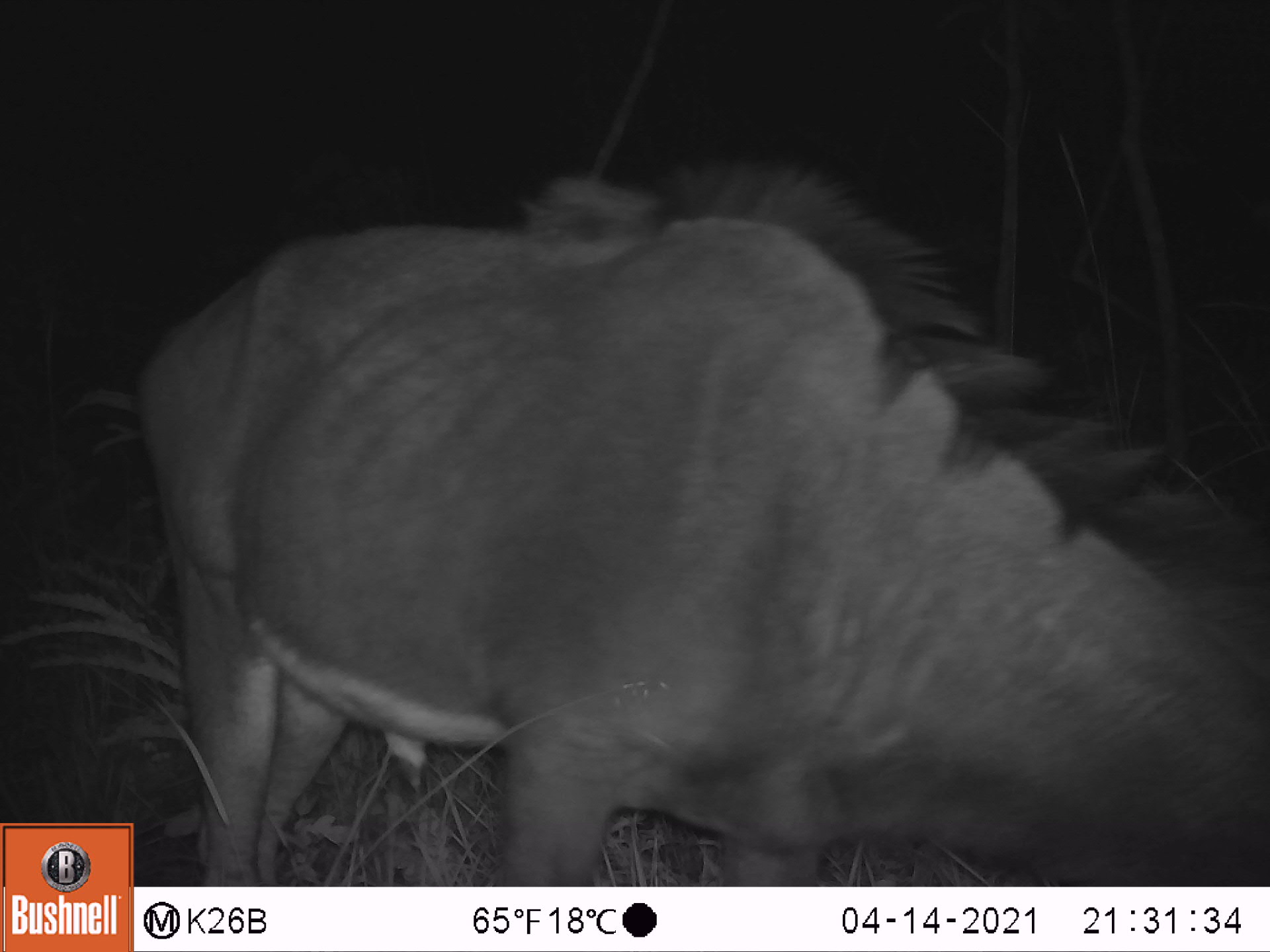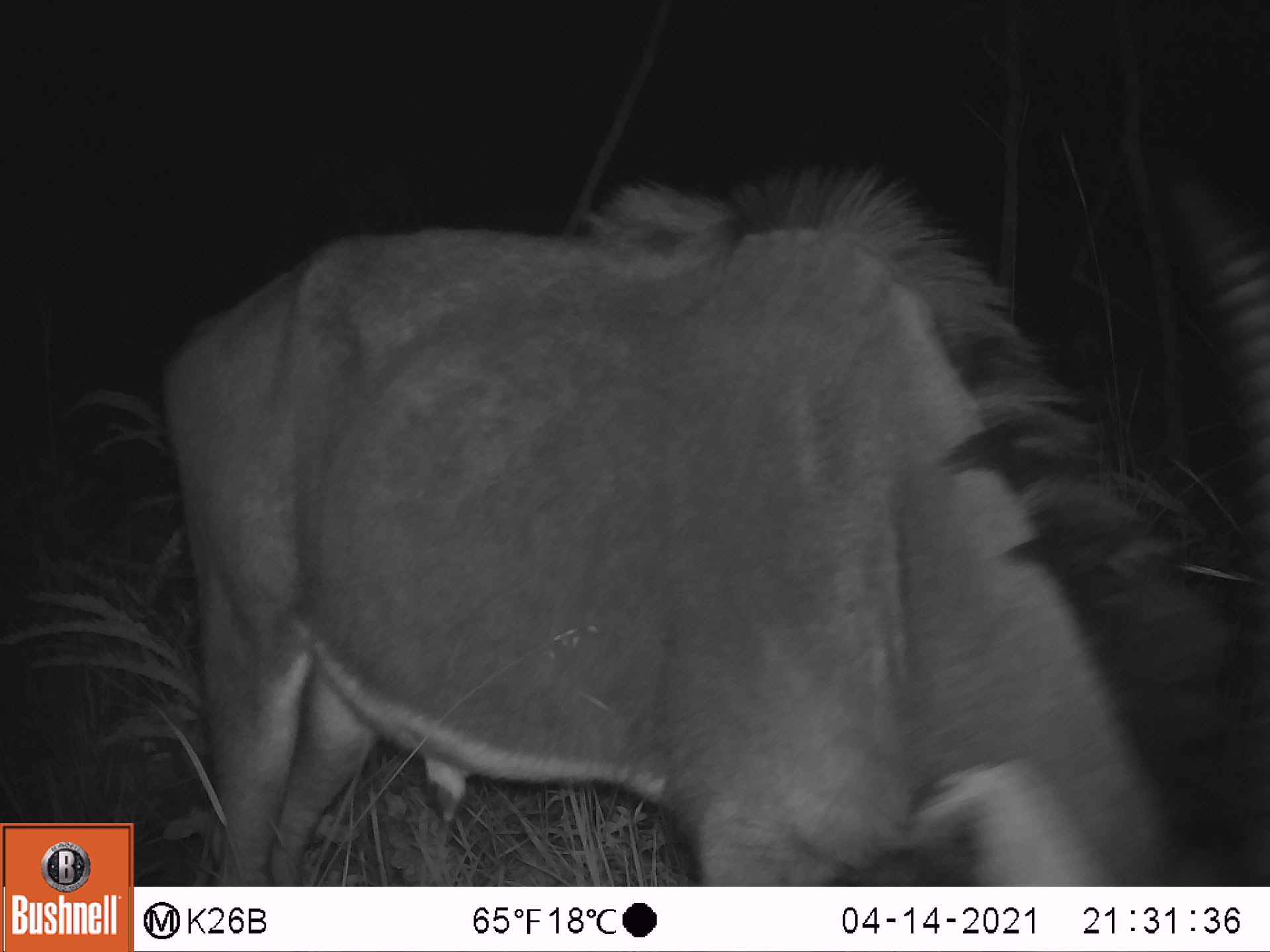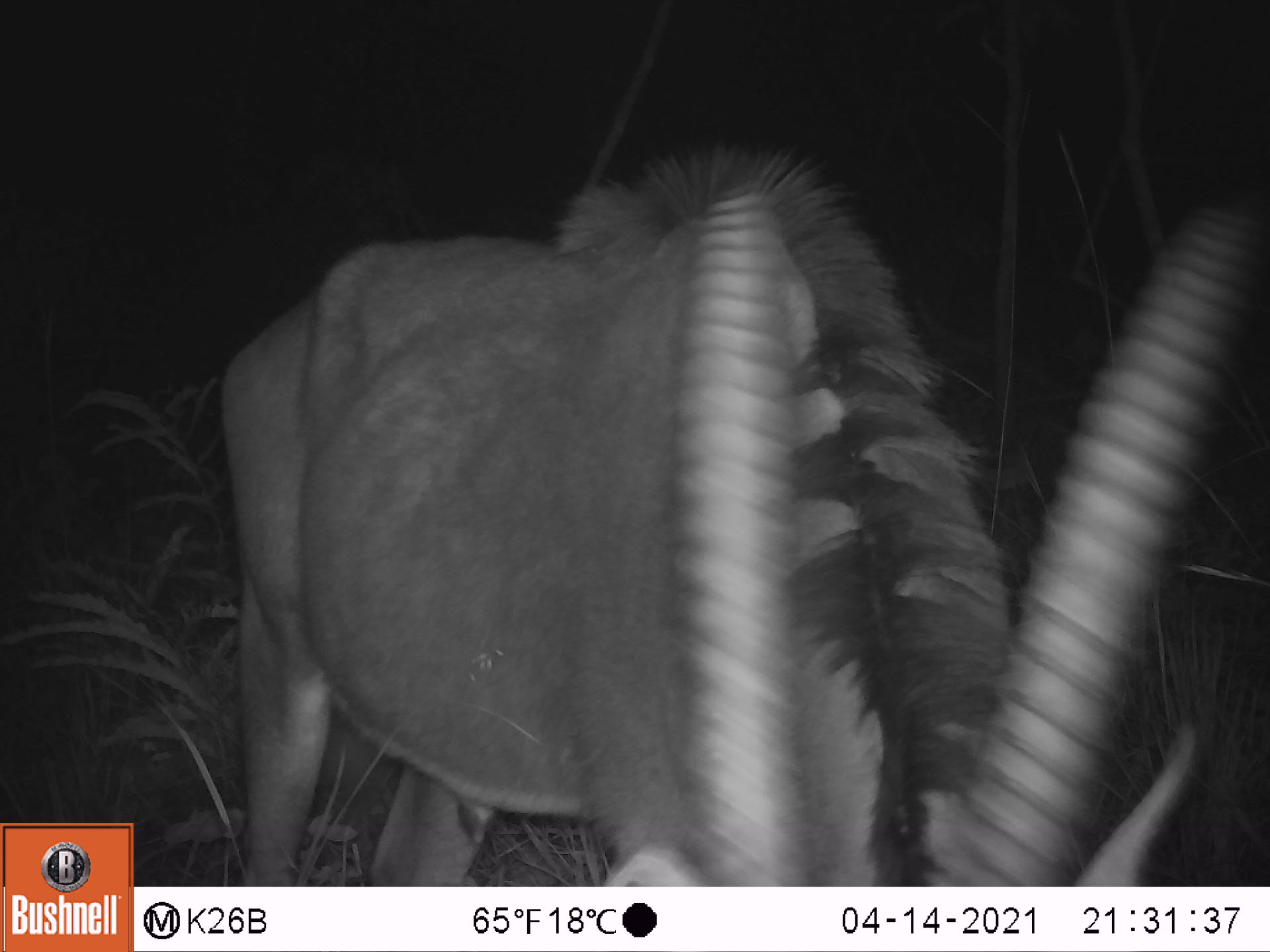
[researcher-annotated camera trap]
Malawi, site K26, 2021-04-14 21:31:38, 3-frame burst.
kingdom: Animalia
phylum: Chordata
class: Mammalia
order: Artiodactyla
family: Bovidae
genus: Hippotragus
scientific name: Hippotragus niger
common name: sable antelope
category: sable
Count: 1.